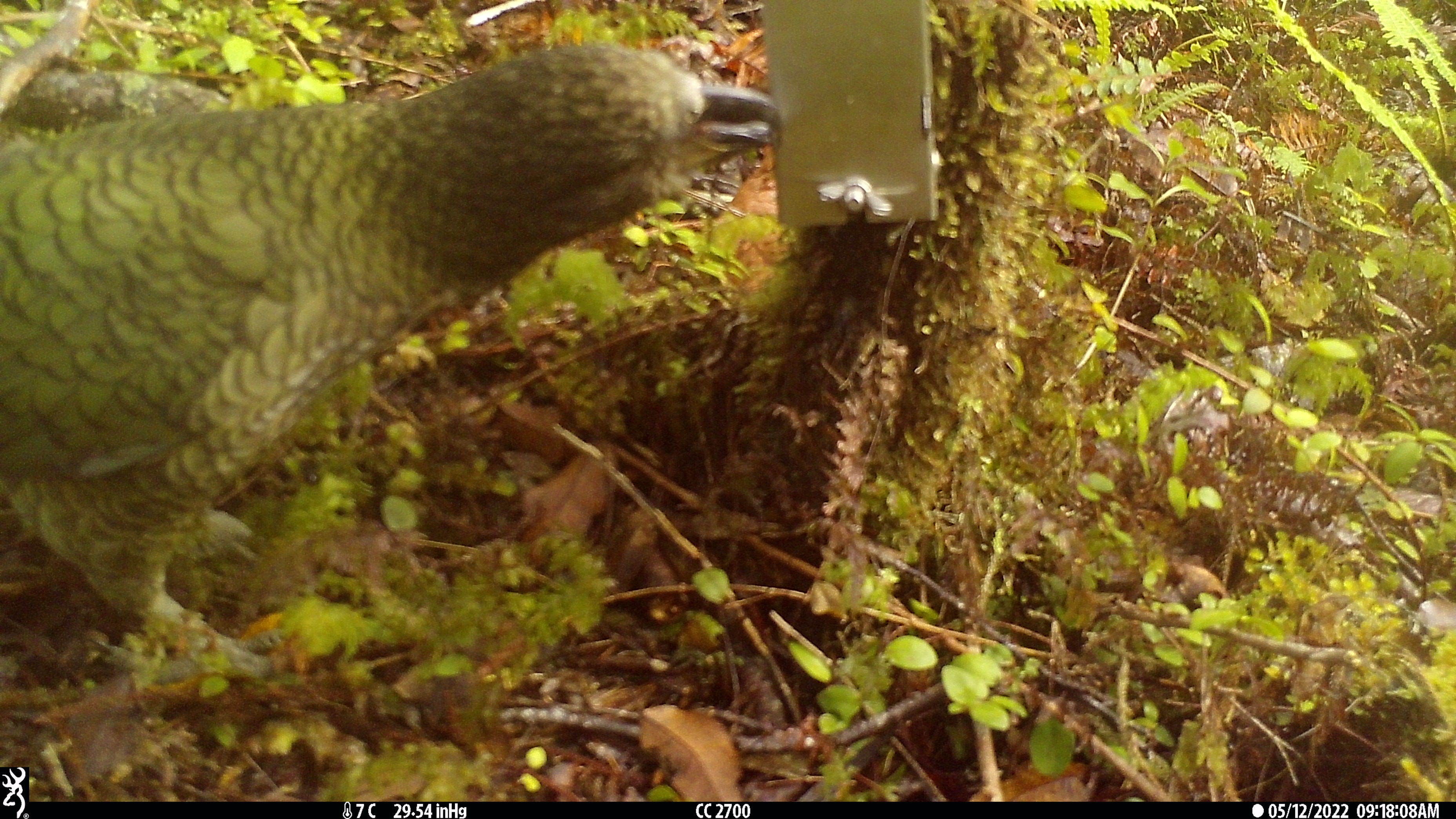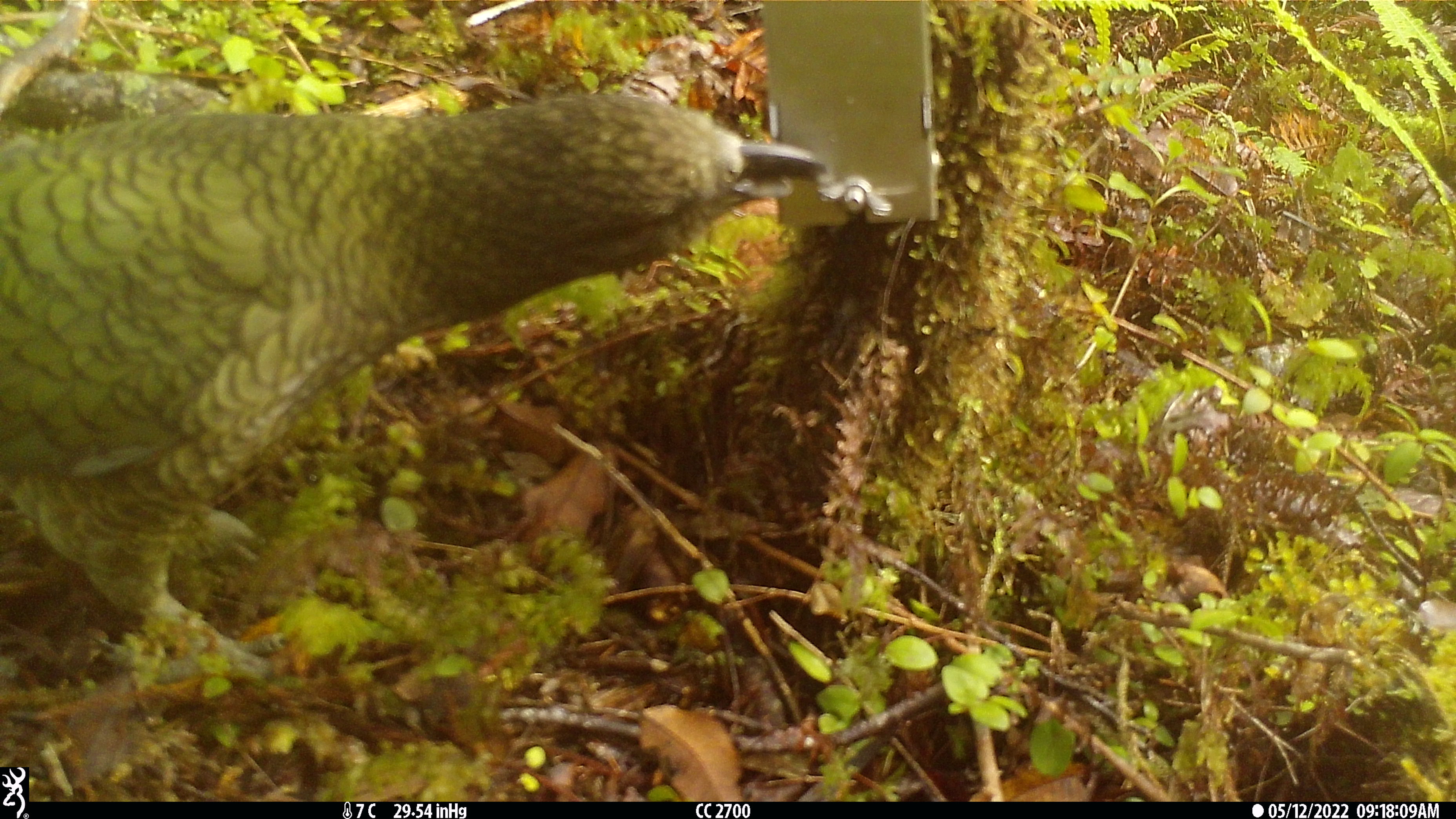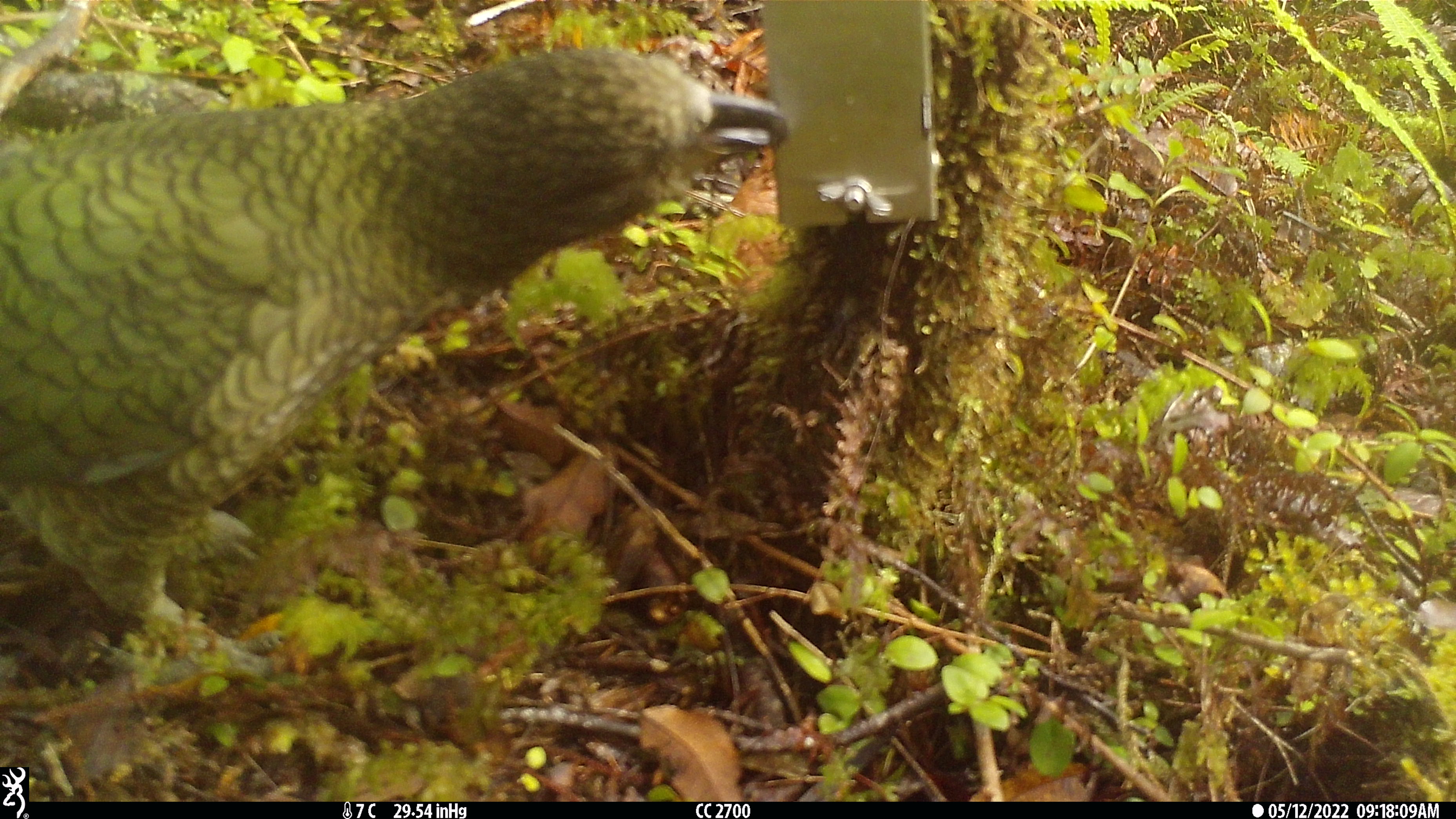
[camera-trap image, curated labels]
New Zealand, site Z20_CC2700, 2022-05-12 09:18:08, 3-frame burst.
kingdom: Animalia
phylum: Chordata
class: Aves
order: Psittaciformes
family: Strigopidae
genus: Nestor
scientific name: Nestor notabilis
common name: kea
Kea (Nestor notabilis).